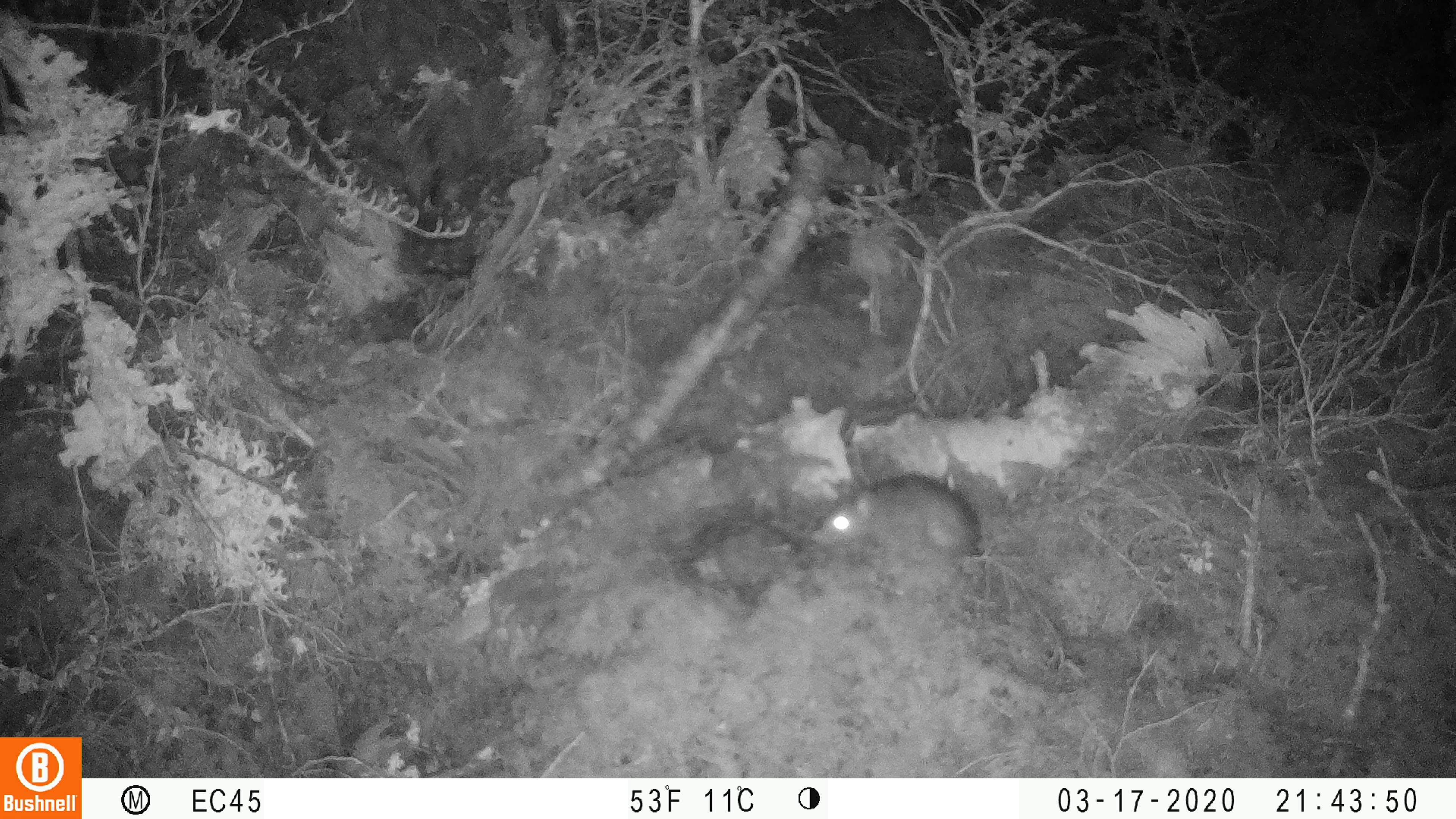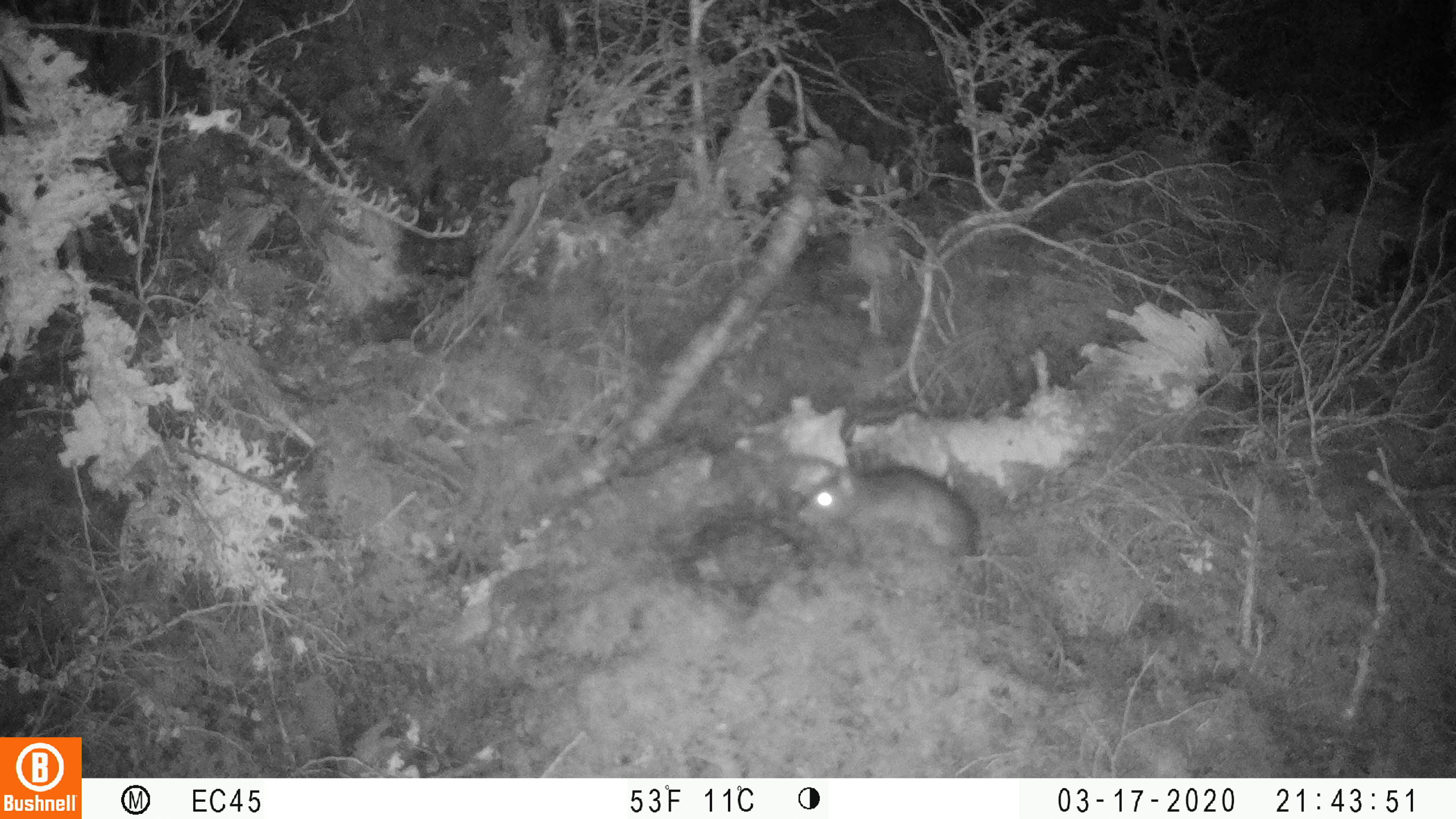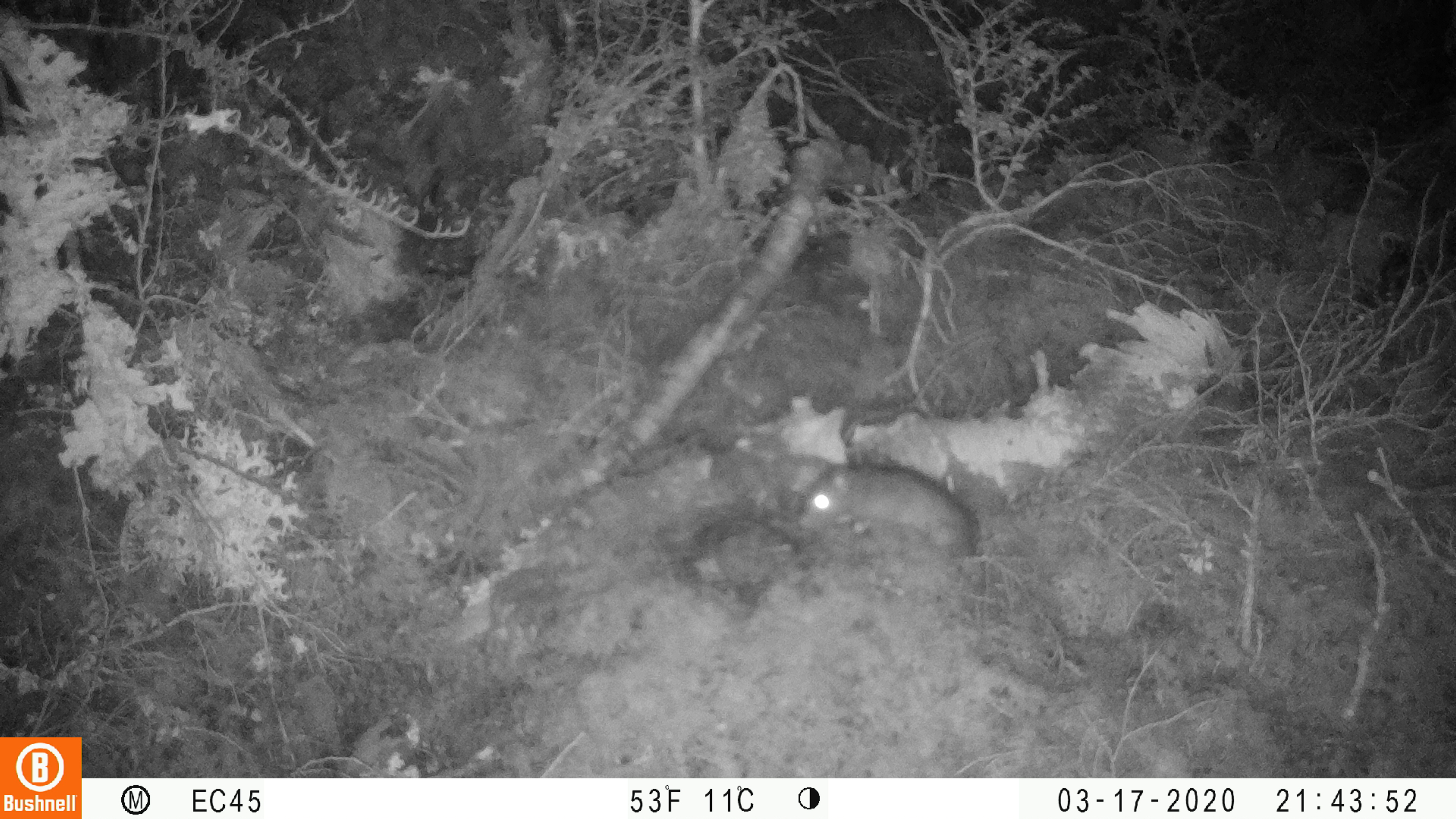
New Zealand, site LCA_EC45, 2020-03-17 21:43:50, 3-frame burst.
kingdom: Animalia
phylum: Chordata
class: Mammalia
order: Rodentia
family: Muridae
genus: Rattus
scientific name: Rattus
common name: rat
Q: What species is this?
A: Rat (Rattus).